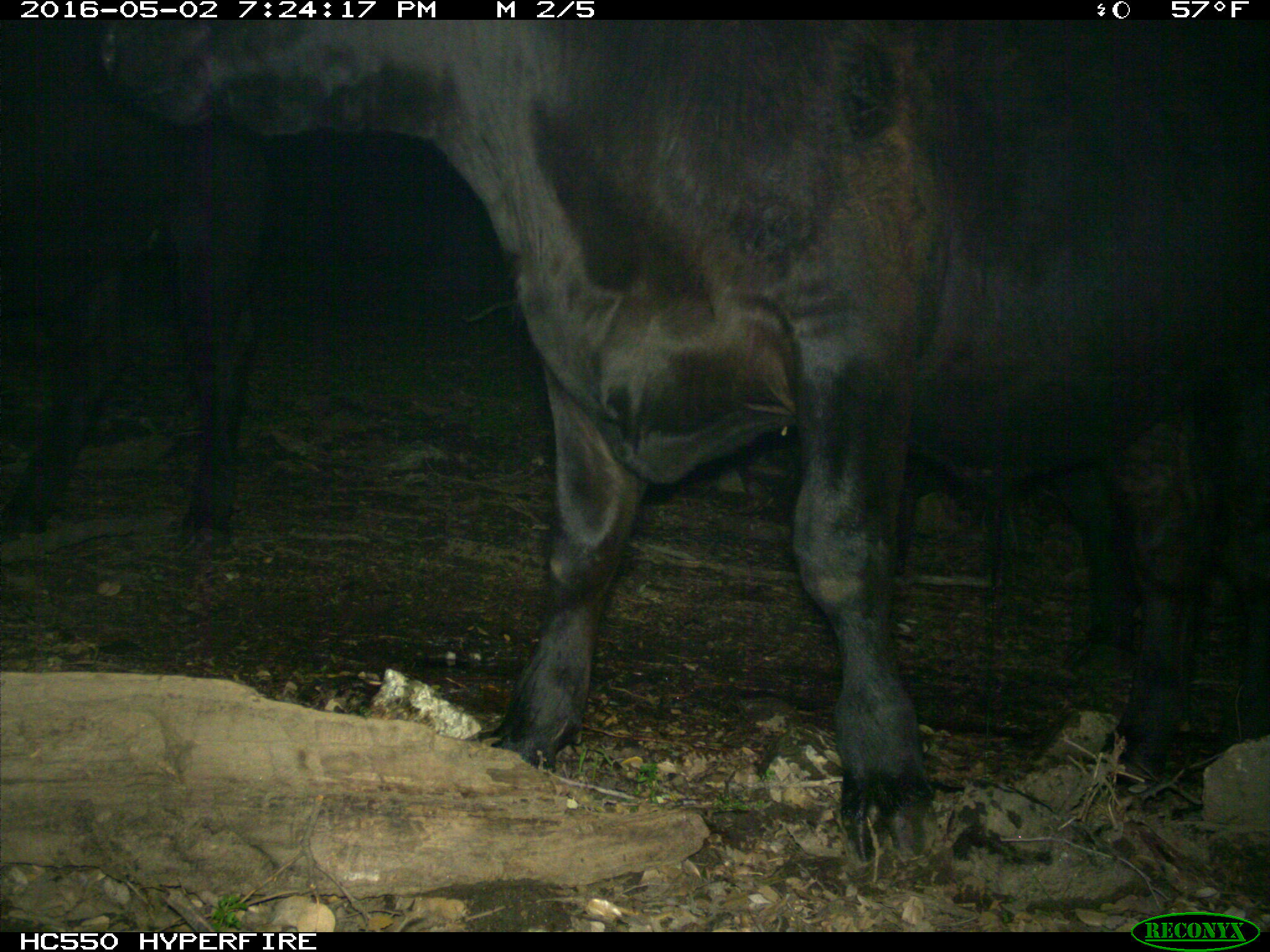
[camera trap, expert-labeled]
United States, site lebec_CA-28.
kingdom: Animalia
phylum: Chordata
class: Mammalia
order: Artiodactyla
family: Bovidae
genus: Bos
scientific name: Bos taurus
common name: domestic cow